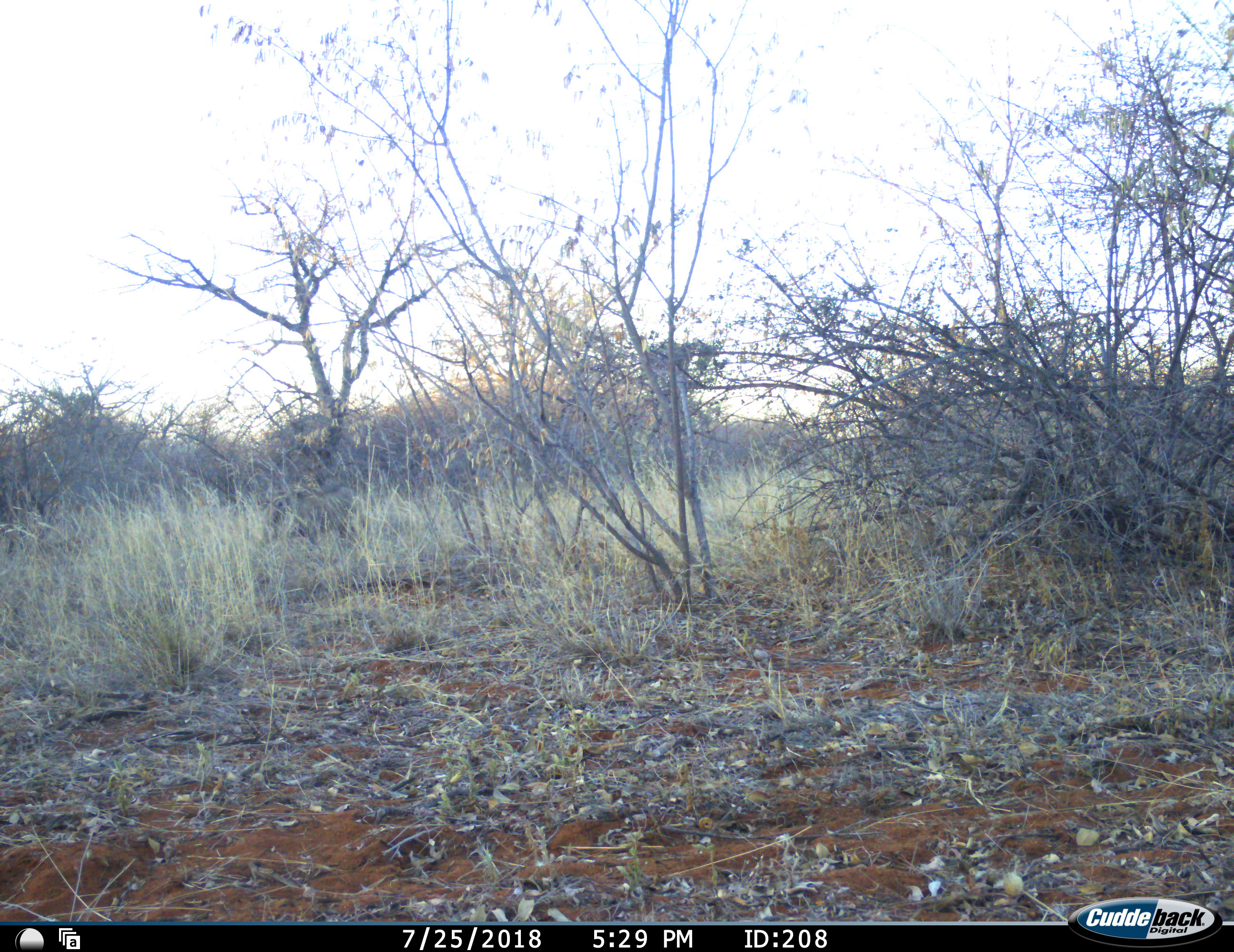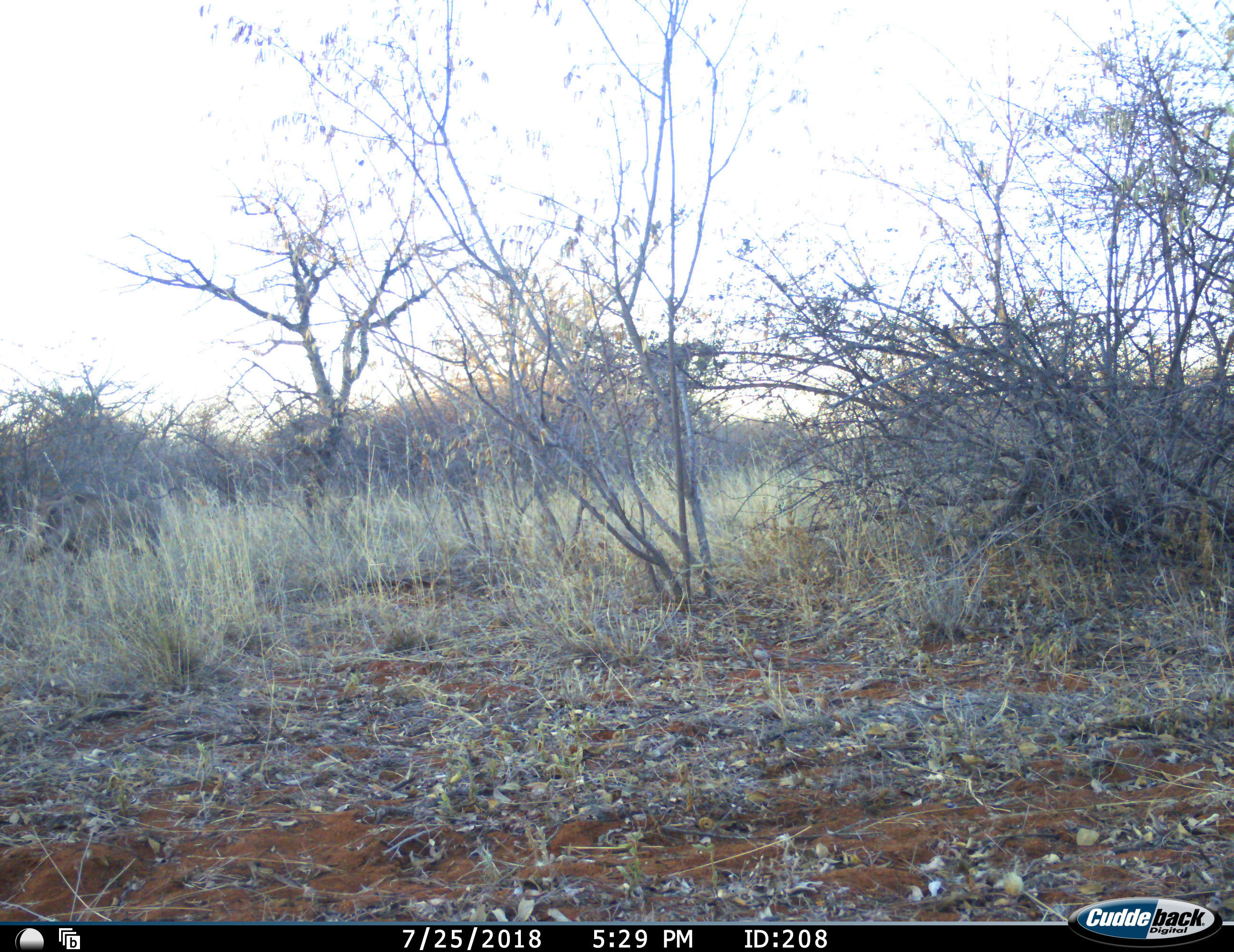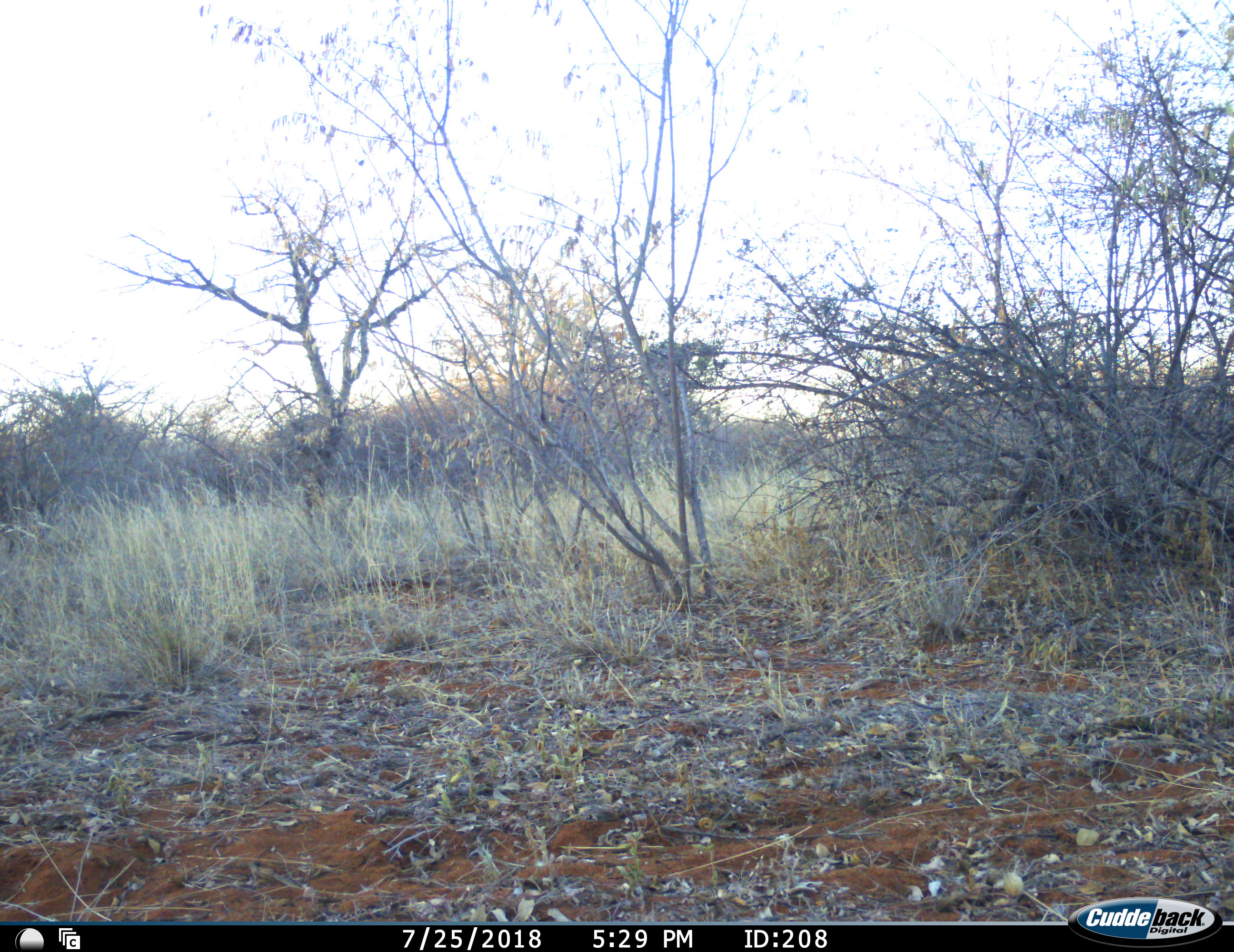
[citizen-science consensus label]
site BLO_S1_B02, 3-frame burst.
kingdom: Animalia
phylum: Chordata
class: Mammalia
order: Artiodactyla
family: Suidae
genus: Phacochoerus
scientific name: Phacochoerus africanus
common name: warthog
Warthog (Phacochoerus africanus), count 1. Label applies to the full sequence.